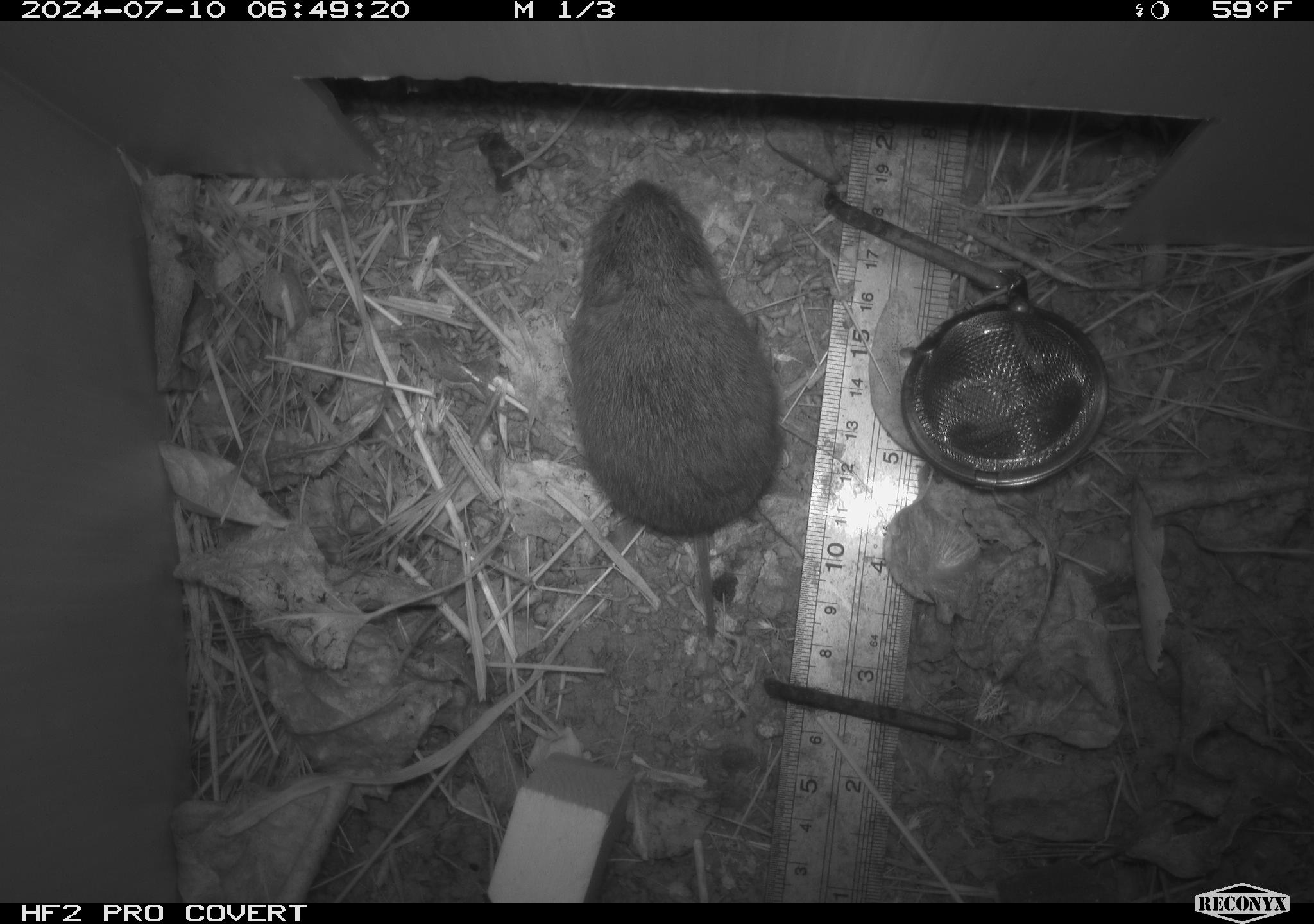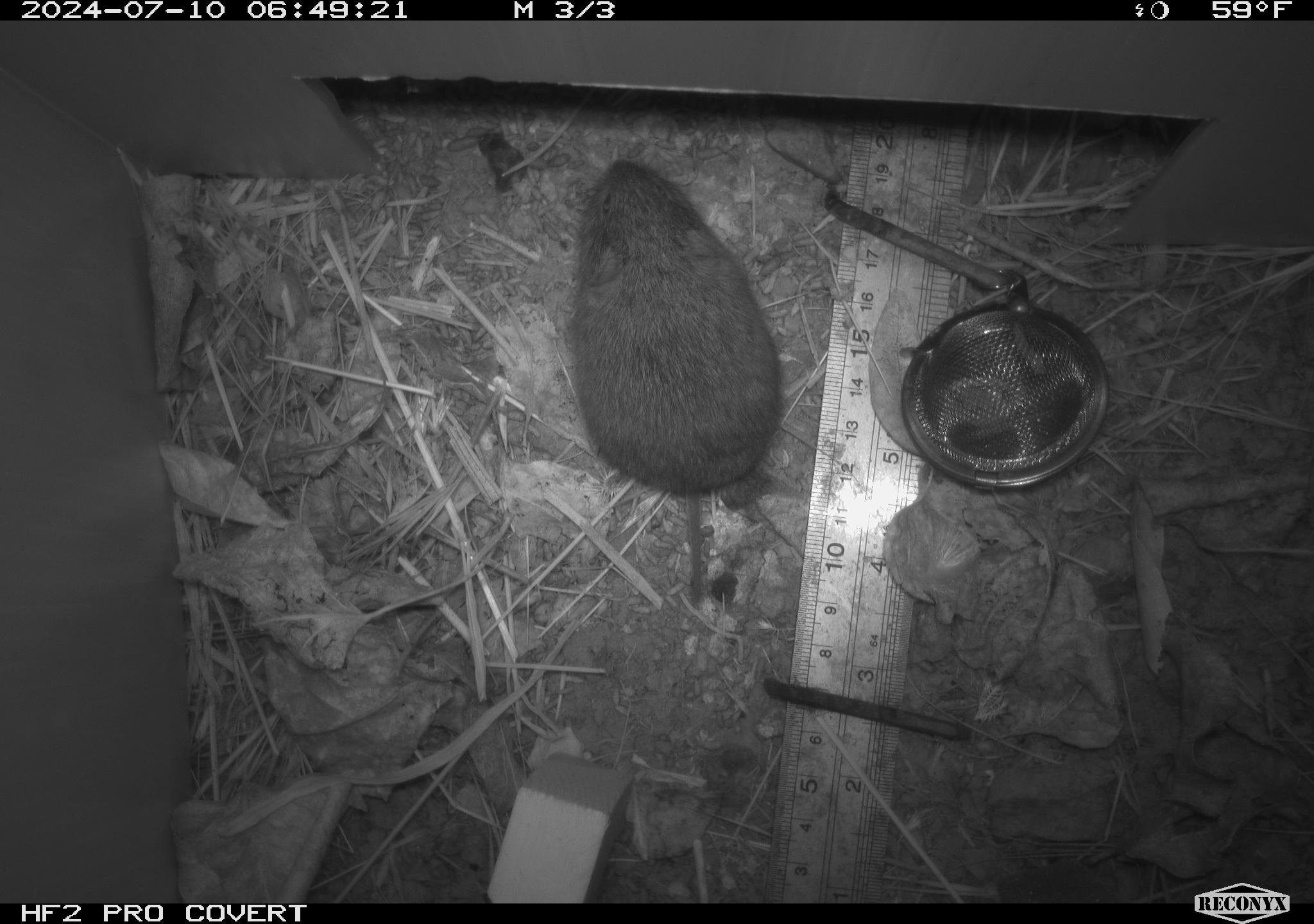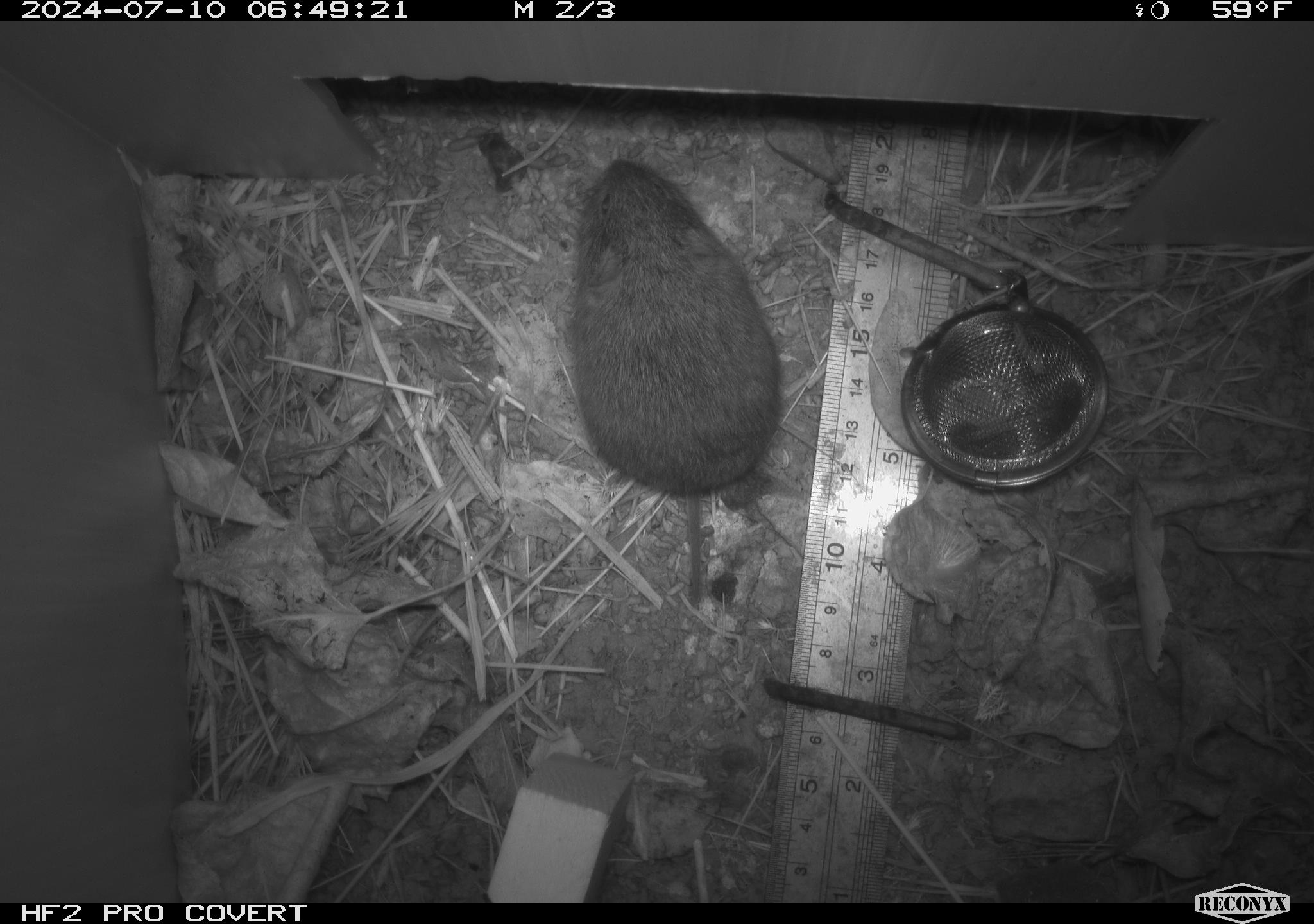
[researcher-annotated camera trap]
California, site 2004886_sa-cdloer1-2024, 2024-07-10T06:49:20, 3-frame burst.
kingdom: Animalia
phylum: Chordata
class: Mammalia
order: Rodentia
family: Cricetidae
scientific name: Arvicolinae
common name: voles, lemmings, and muskrats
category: arvicolinae subfamily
Arvicolinae subfamily (voles, lemmings, and muskrats) (Arvicolinae).